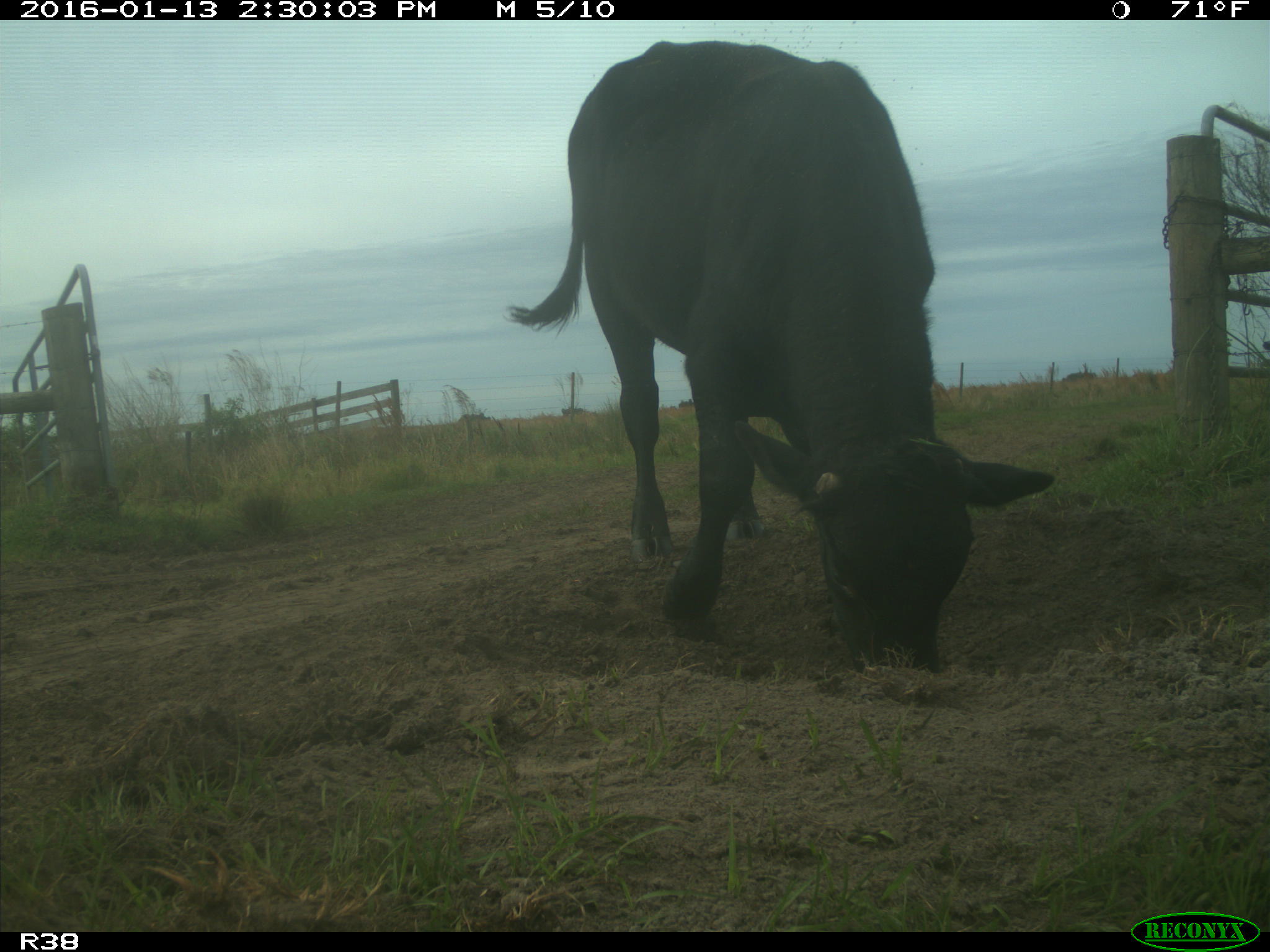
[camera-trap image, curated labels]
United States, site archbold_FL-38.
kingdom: Animalia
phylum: Chordata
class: Mammalia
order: Artiodactyla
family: Bovidae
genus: Bos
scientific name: Bos taurus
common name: domestic cow